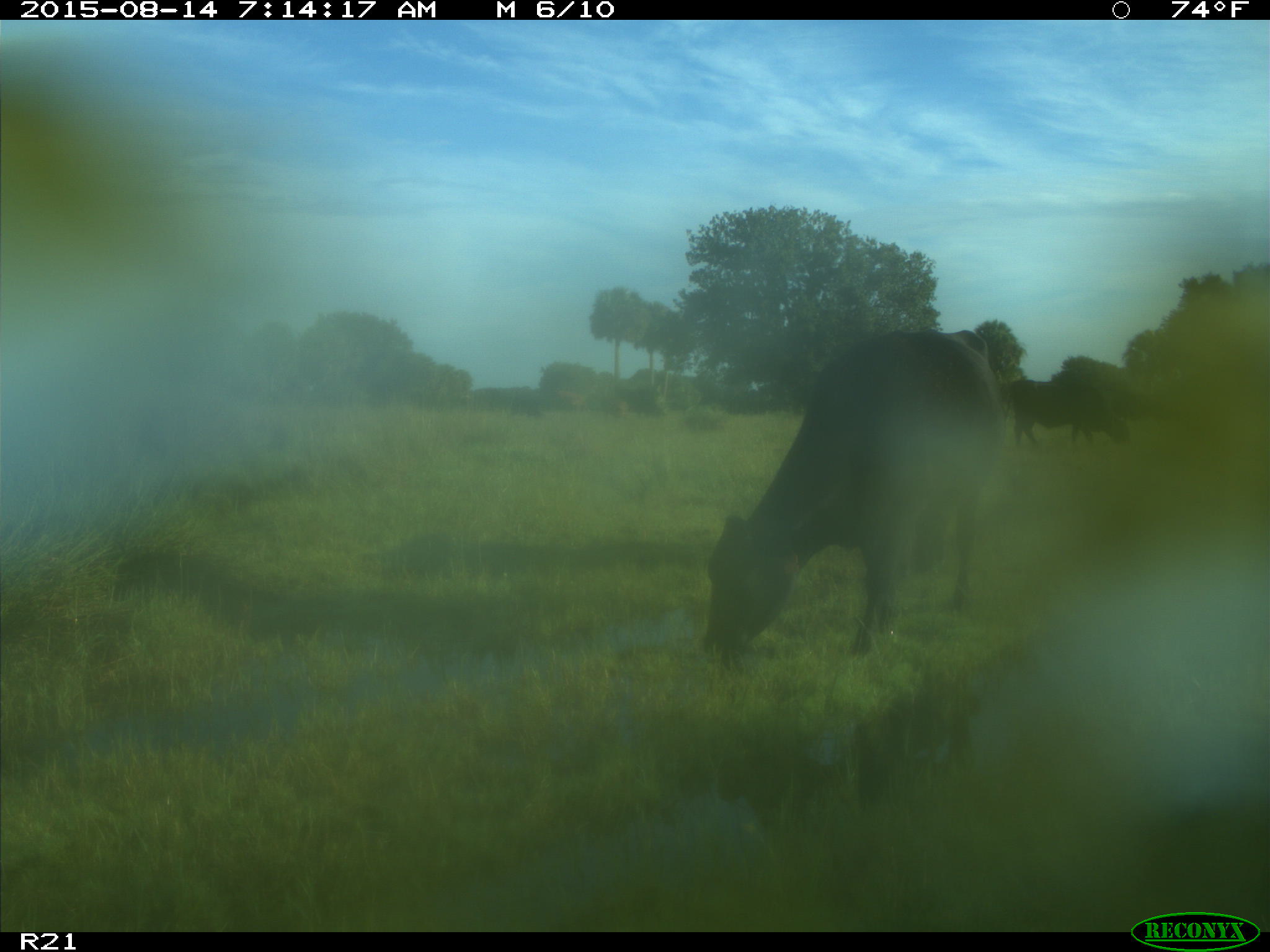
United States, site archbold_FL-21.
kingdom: Animalia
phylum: Chordata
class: Mammalia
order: Artiodactyla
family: Bovidae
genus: Bos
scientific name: Bos taurus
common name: domestic cow